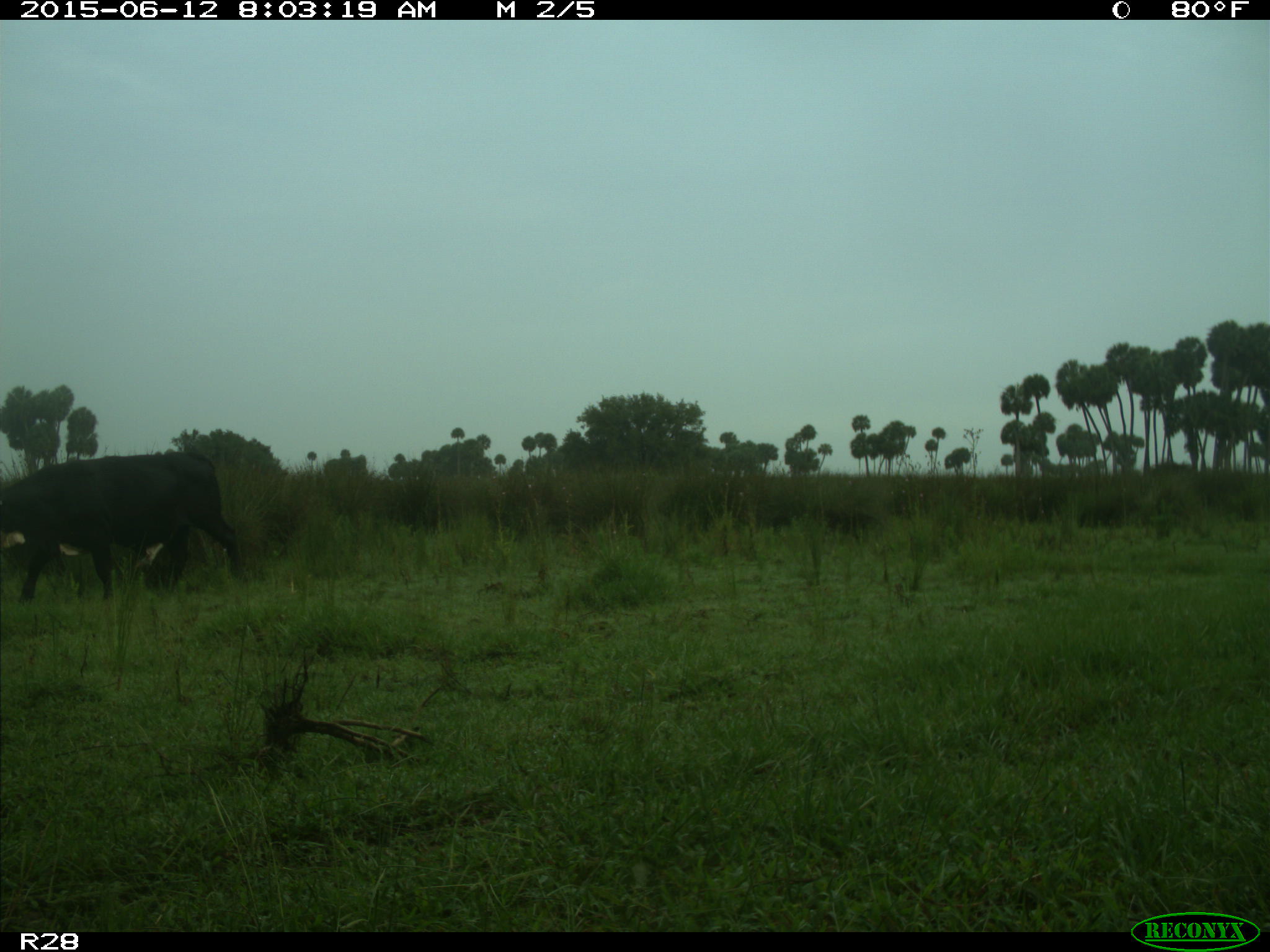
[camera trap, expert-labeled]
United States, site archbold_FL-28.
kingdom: Animalia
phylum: Chordata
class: Mammalia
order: Artiodactyla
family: Bovidae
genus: Bos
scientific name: Bos taurus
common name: domestic cow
Bos taurus (domestic cow).